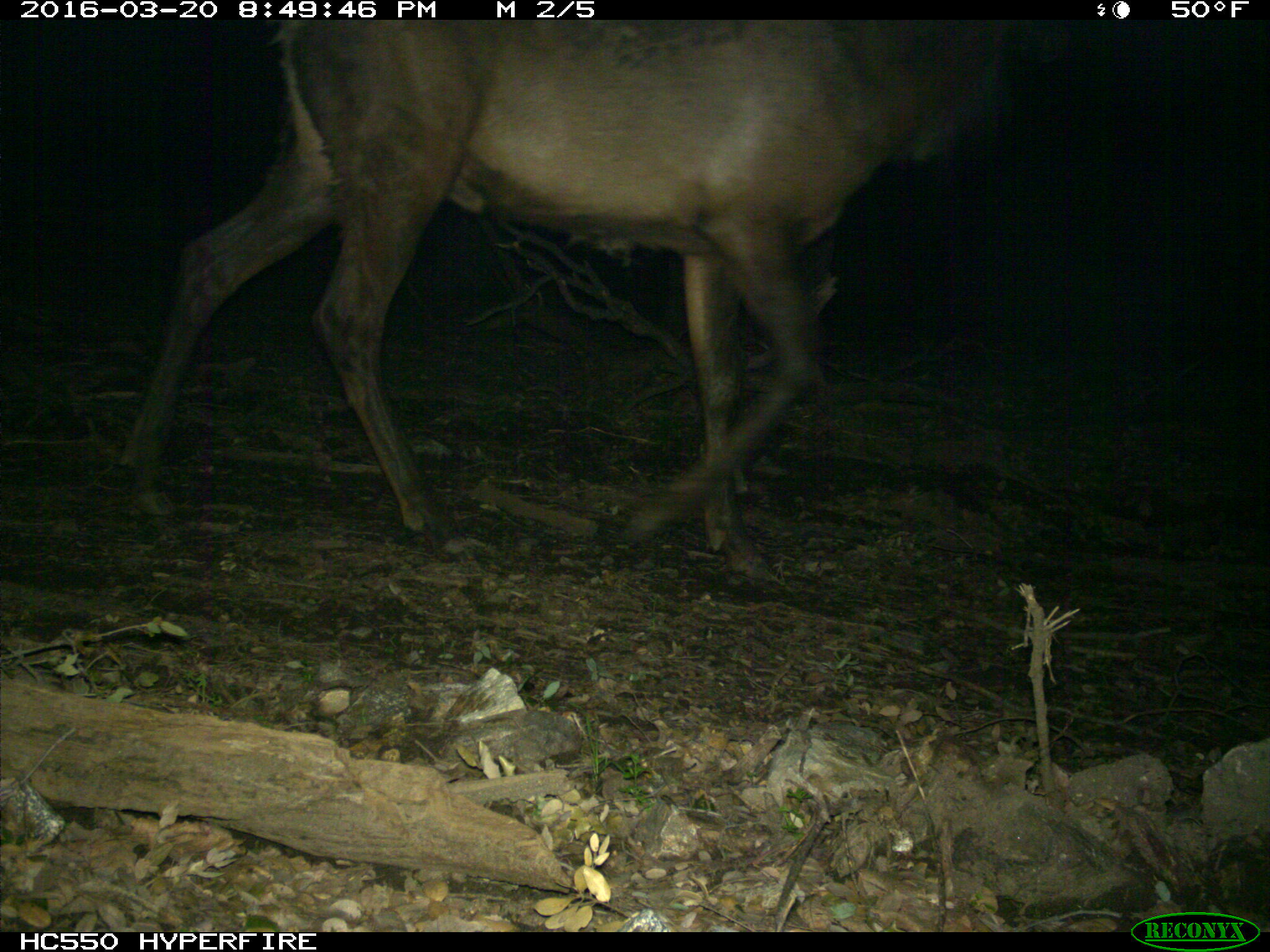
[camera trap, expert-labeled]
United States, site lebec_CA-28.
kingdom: Animalia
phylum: Chordata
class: Mammalia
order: Artiodactyla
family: Cervidae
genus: Cervus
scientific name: Cervus canadensis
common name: elk